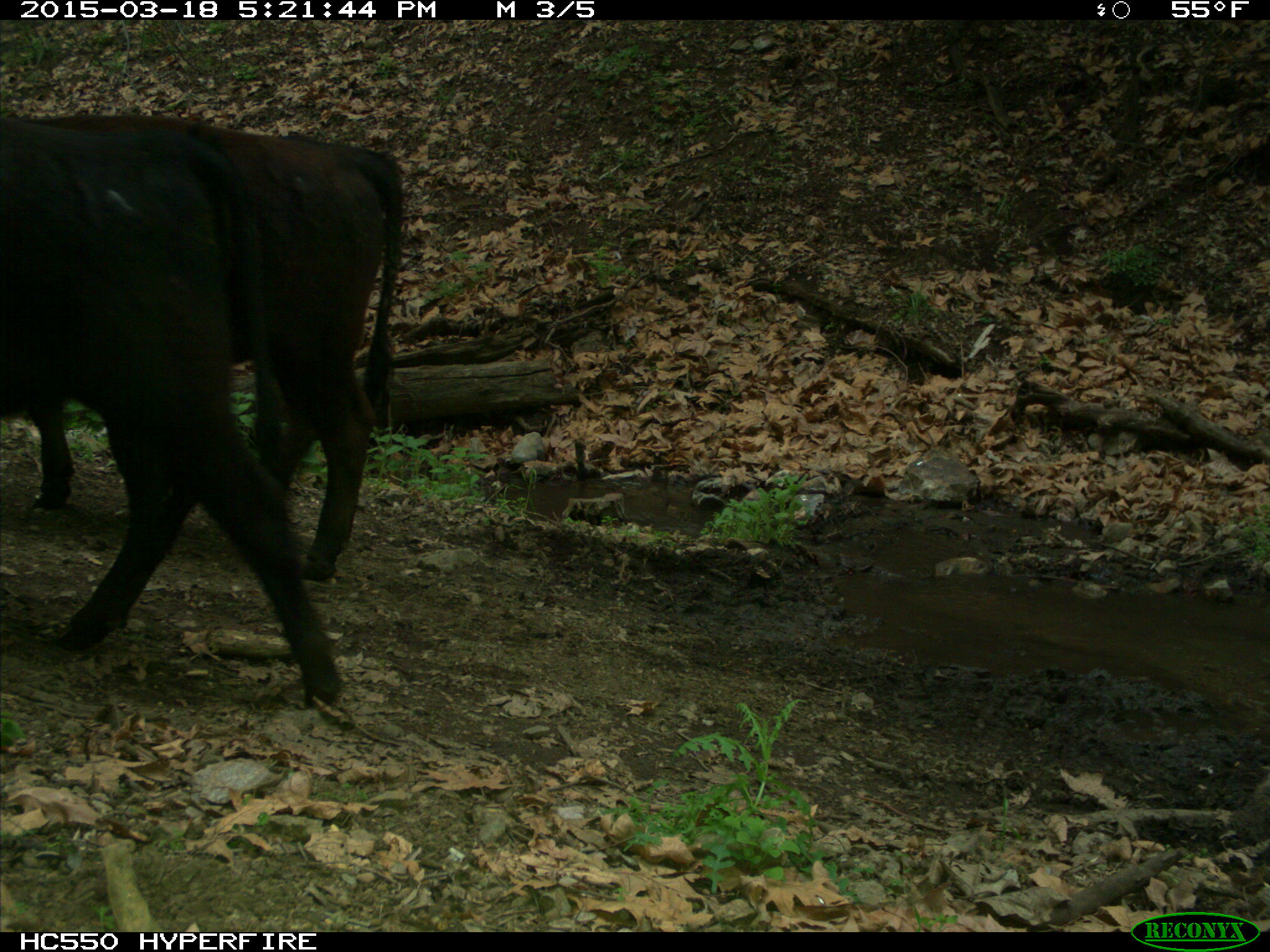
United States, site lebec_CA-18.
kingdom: Animalia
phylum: Chordata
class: Mammalia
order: Artiodactyla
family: Bovidae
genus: Bos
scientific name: Bos taurus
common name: domestic cow